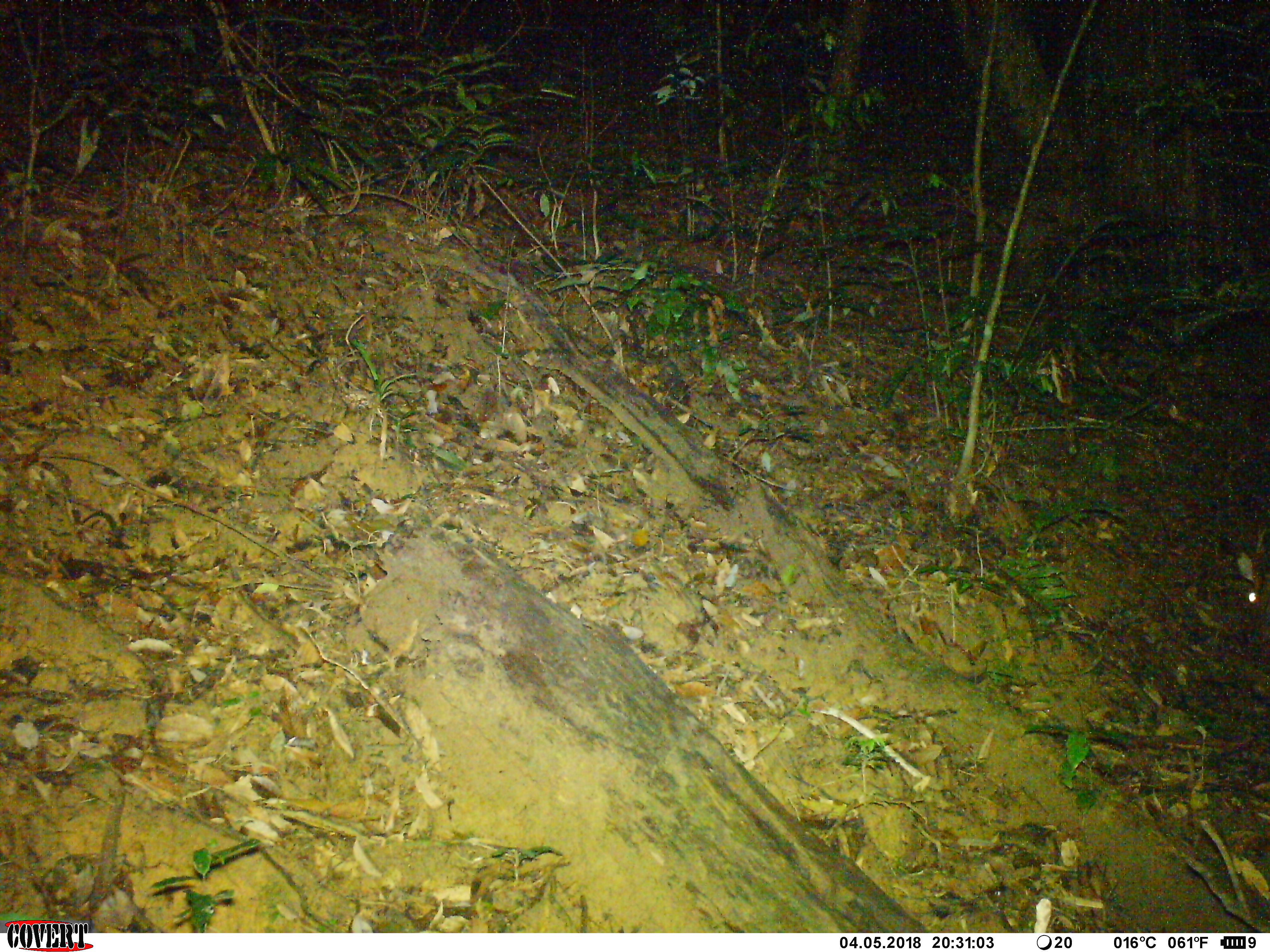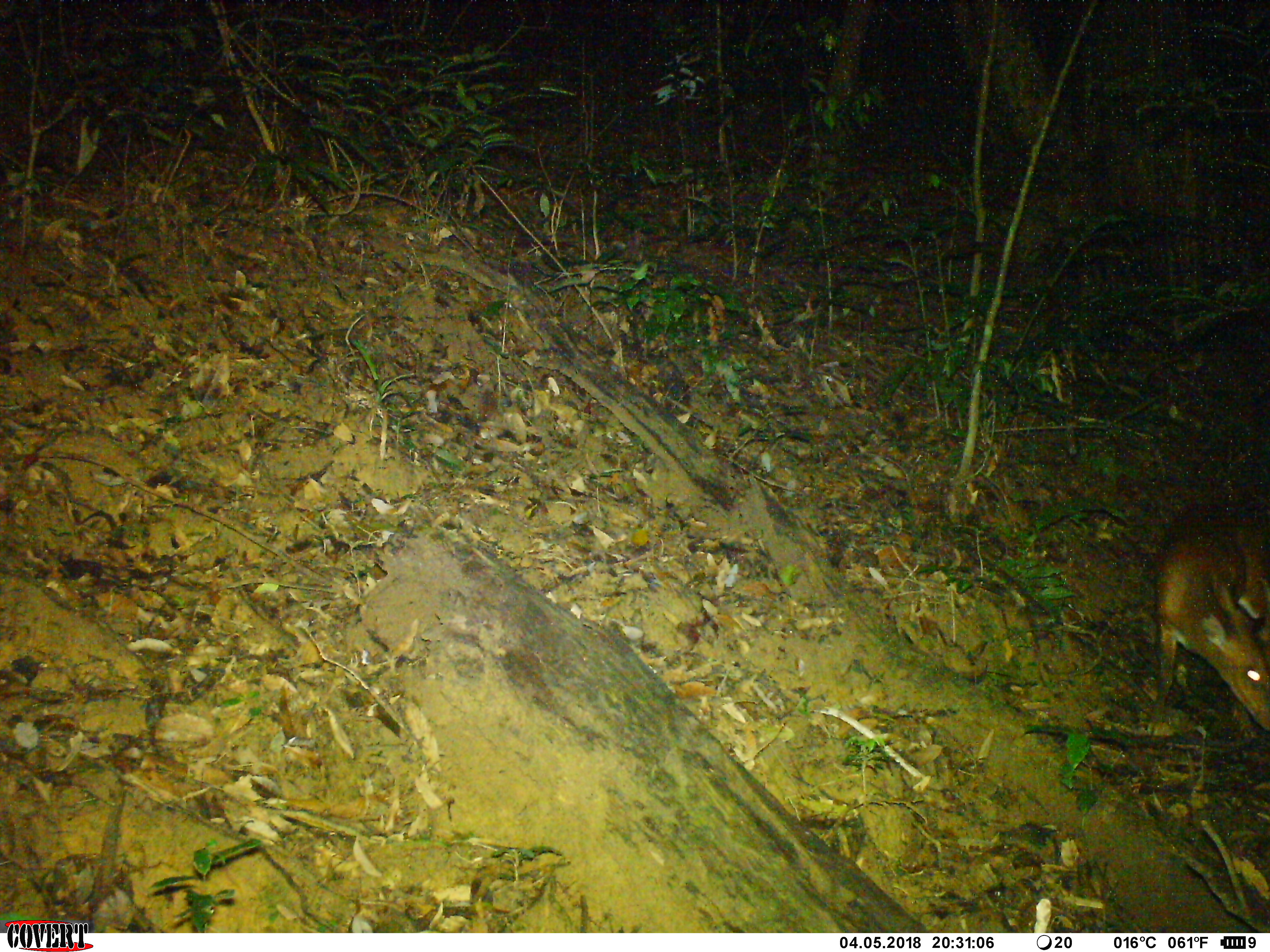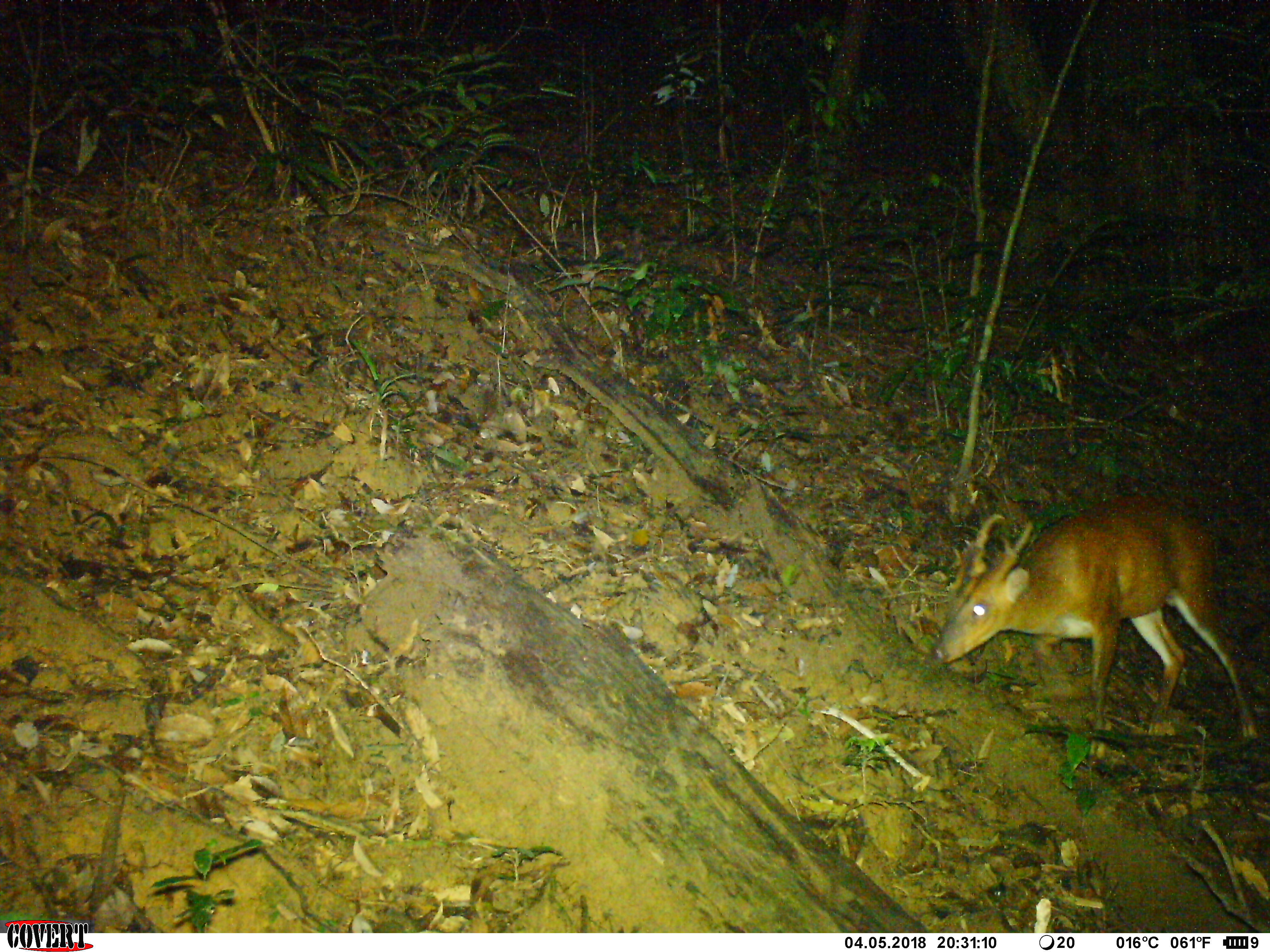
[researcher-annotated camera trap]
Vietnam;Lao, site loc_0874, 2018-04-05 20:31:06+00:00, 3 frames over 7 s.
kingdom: Animalia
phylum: Chordata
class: Mammalia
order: Artiodactyla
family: Cervidae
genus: Muntiacus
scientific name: Muntiacus muntjak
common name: red muntjac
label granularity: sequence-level